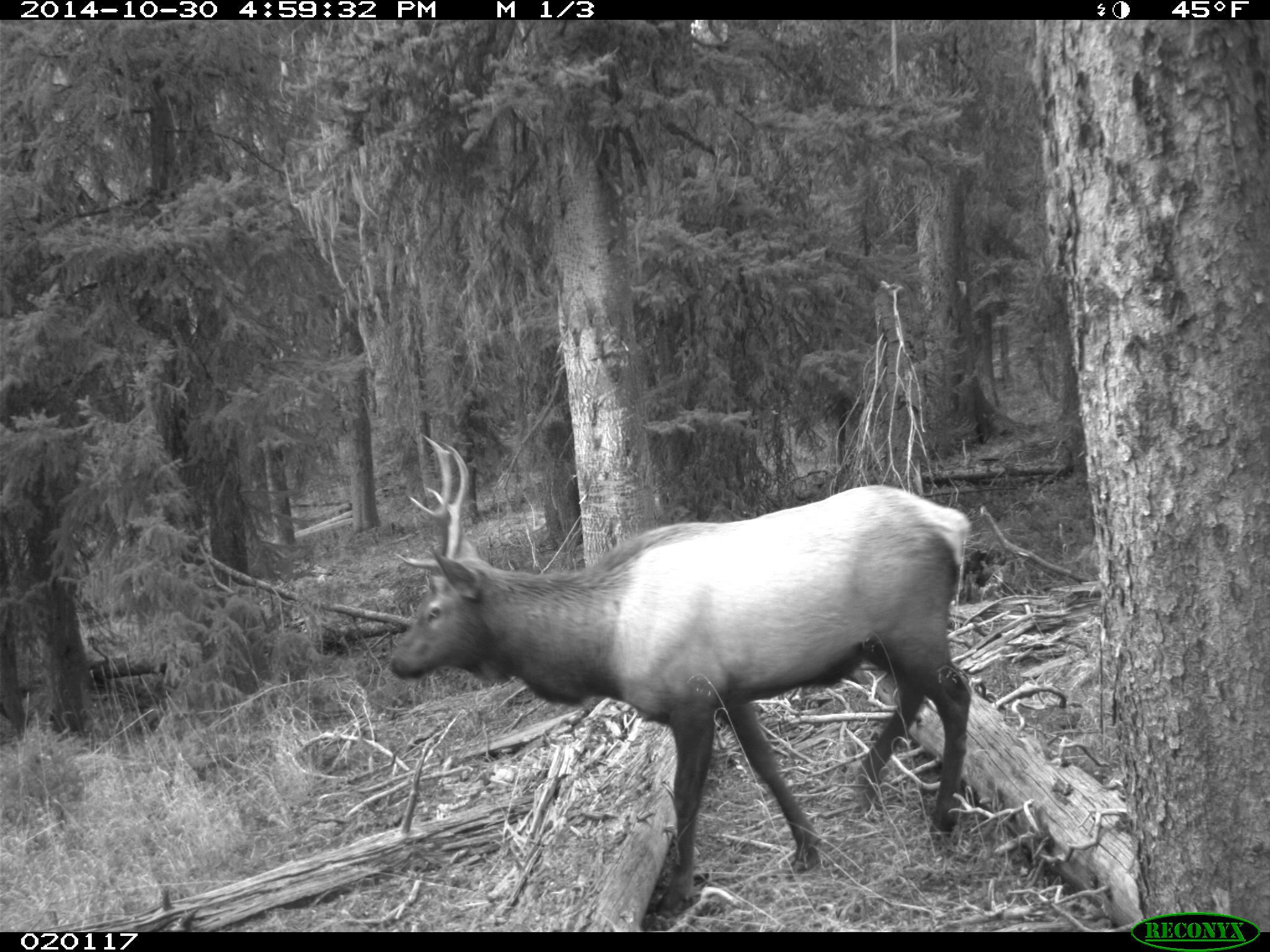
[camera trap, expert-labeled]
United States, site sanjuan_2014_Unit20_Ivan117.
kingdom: Animalia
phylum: Chordata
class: Mammalia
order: Artiodactyla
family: Cervidae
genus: Cervus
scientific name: Cervus elaphus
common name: red deer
Cervus elaphus (red deer).